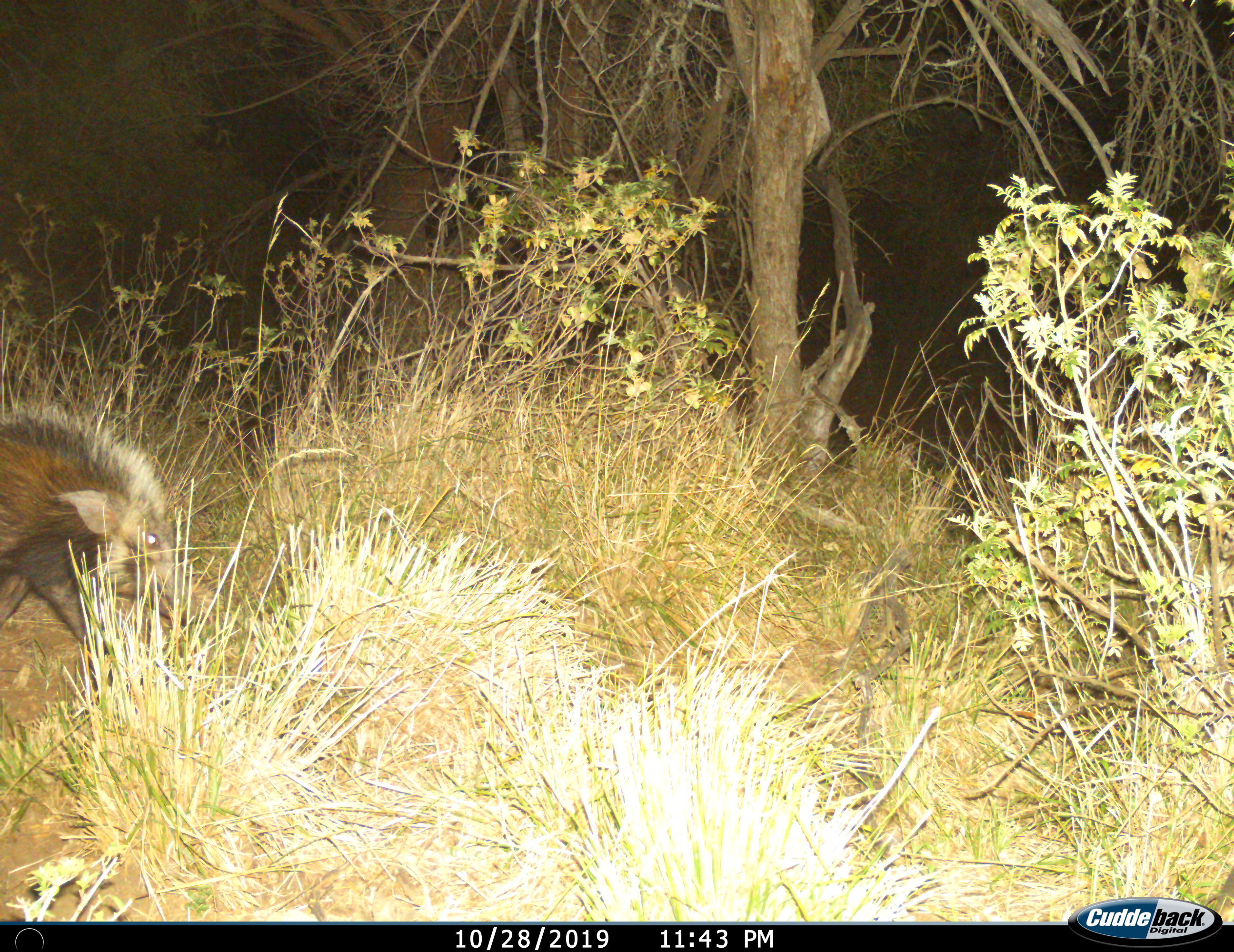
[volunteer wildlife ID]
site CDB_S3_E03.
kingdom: Animalia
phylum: Chordata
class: Mammalia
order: Artiodactyla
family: Suidae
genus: Potamochoerus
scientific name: Potamochoerus larvatus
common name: bushpig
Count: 1.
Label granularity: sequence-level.